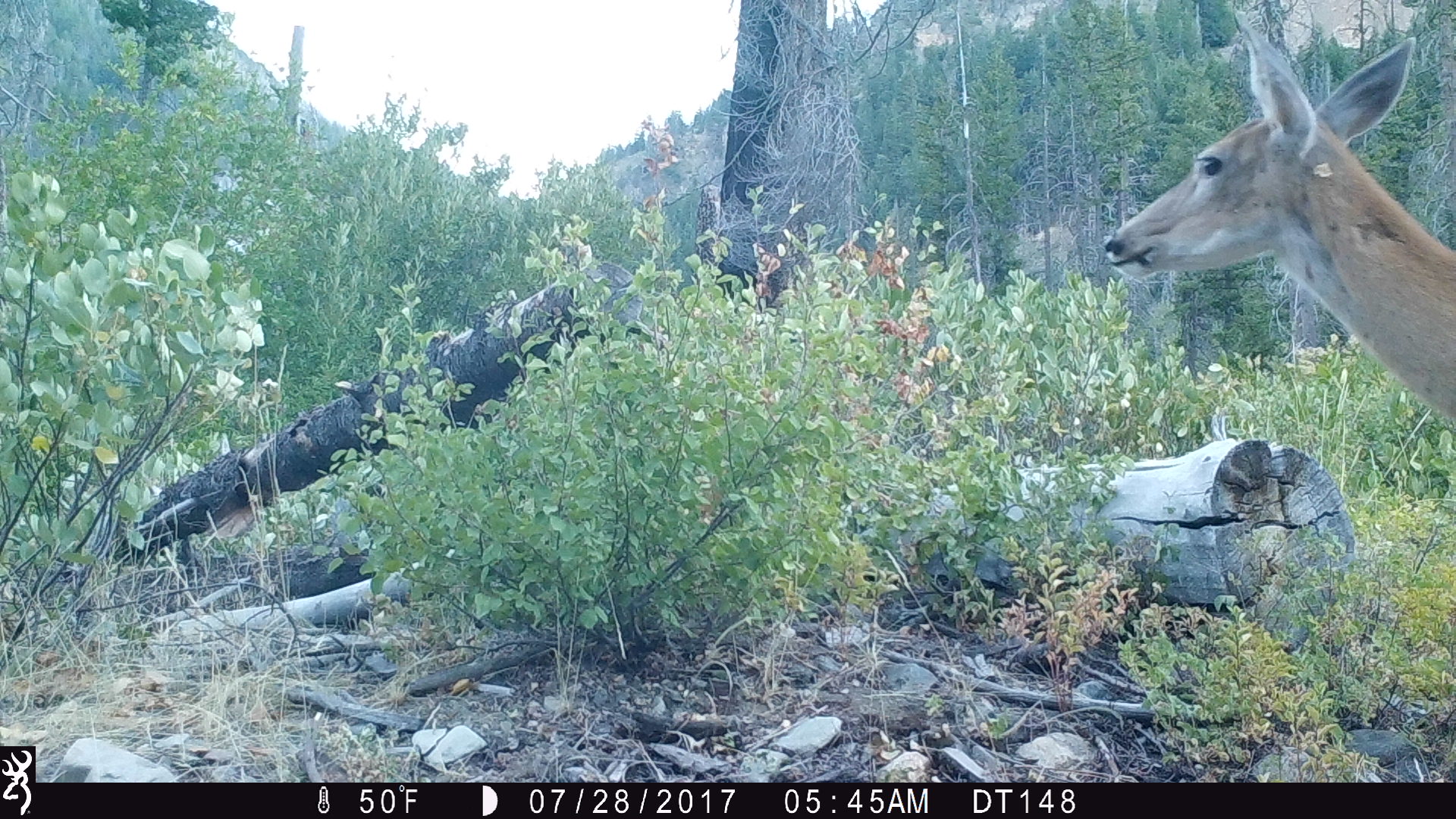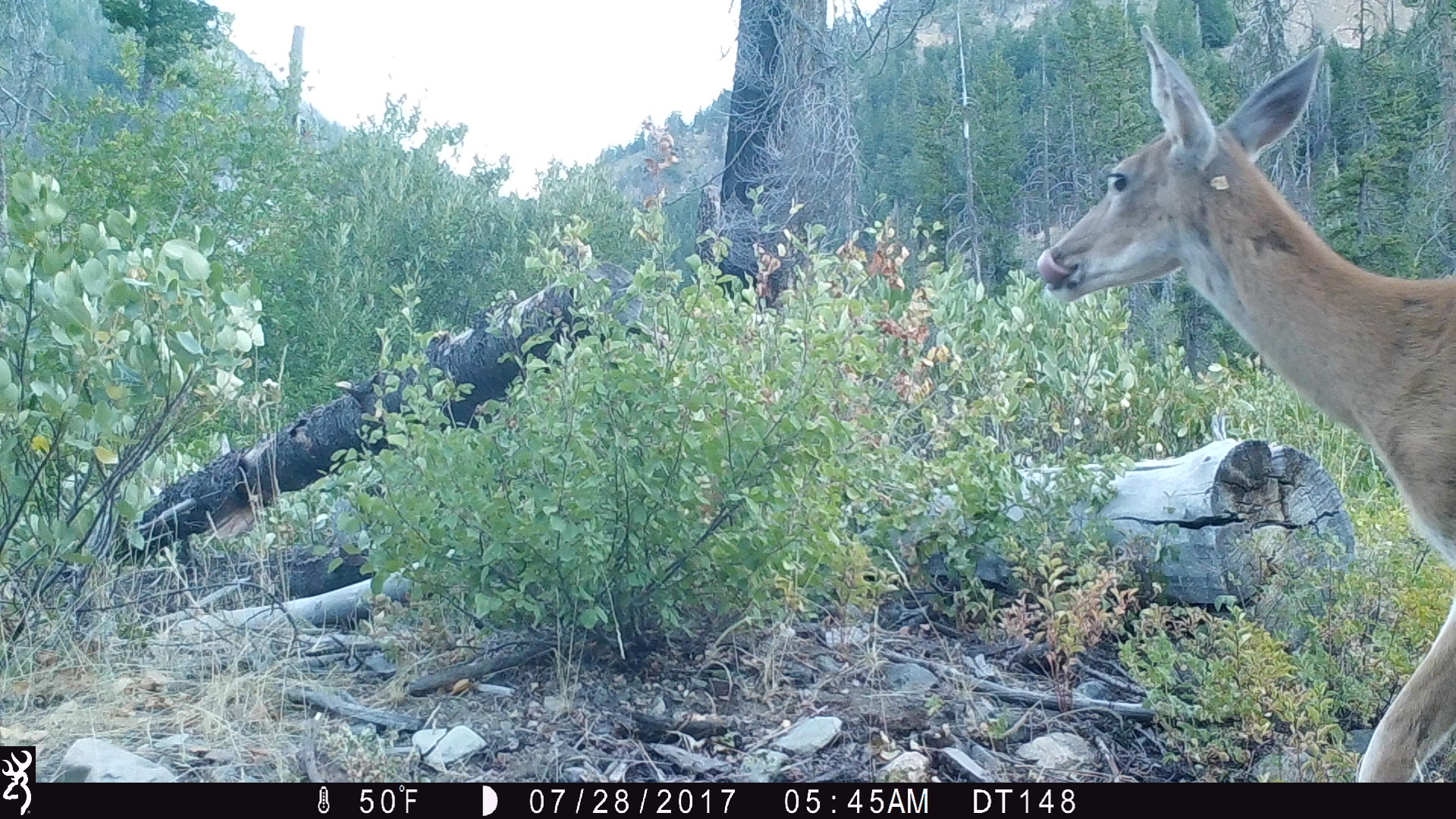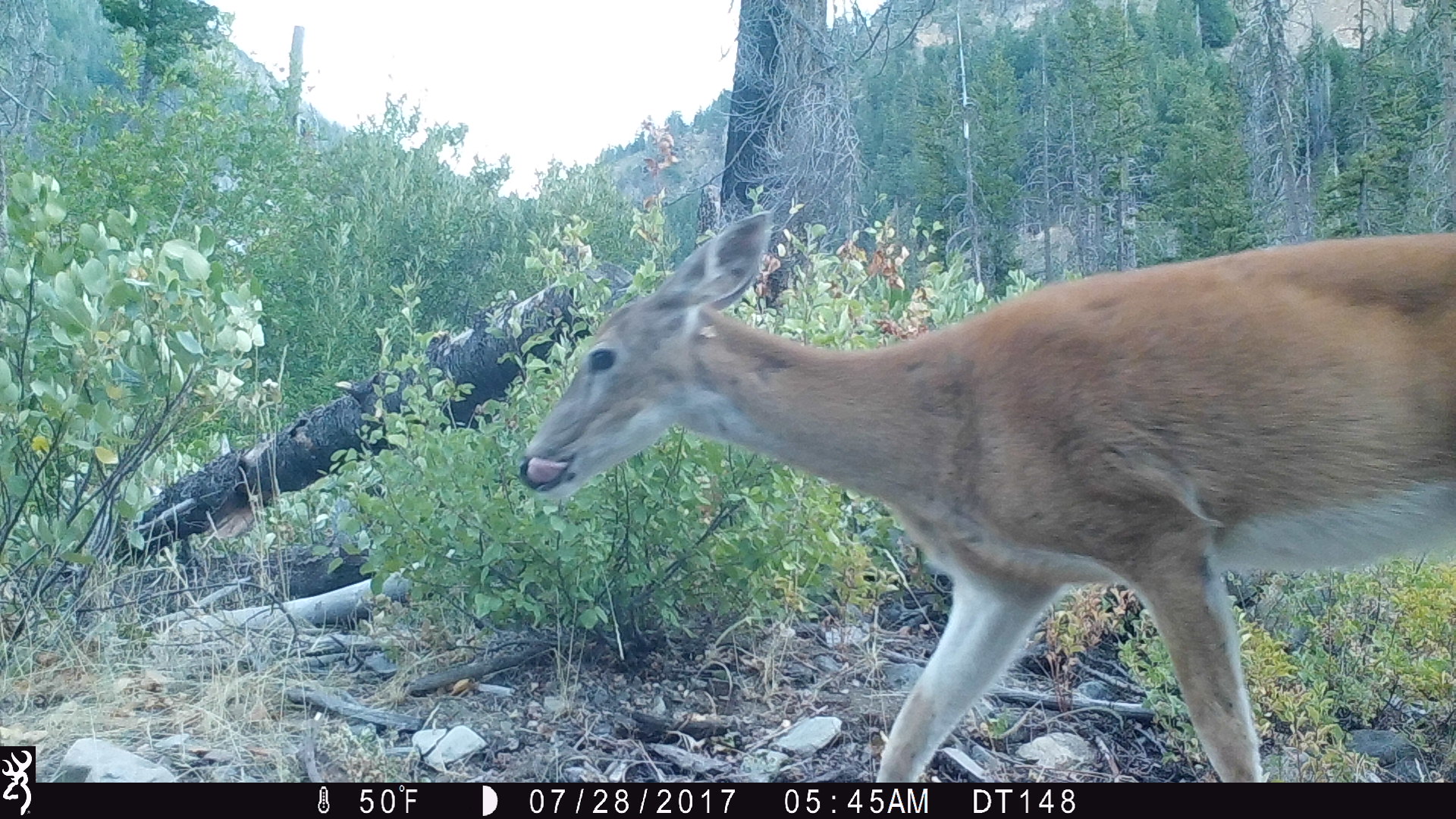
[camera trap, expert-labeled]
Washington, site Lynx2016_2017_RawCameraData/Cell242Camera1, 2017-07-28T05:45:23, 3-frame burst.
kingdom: Animalia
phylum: Chordata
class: Mammalia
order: Artiodactyla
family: Cervidae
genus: Odocoileus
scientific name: Odocoileus virginianus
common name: white-tailed deer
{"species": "Odocoileus virginianus (white-tailed deer)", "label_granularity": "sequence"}